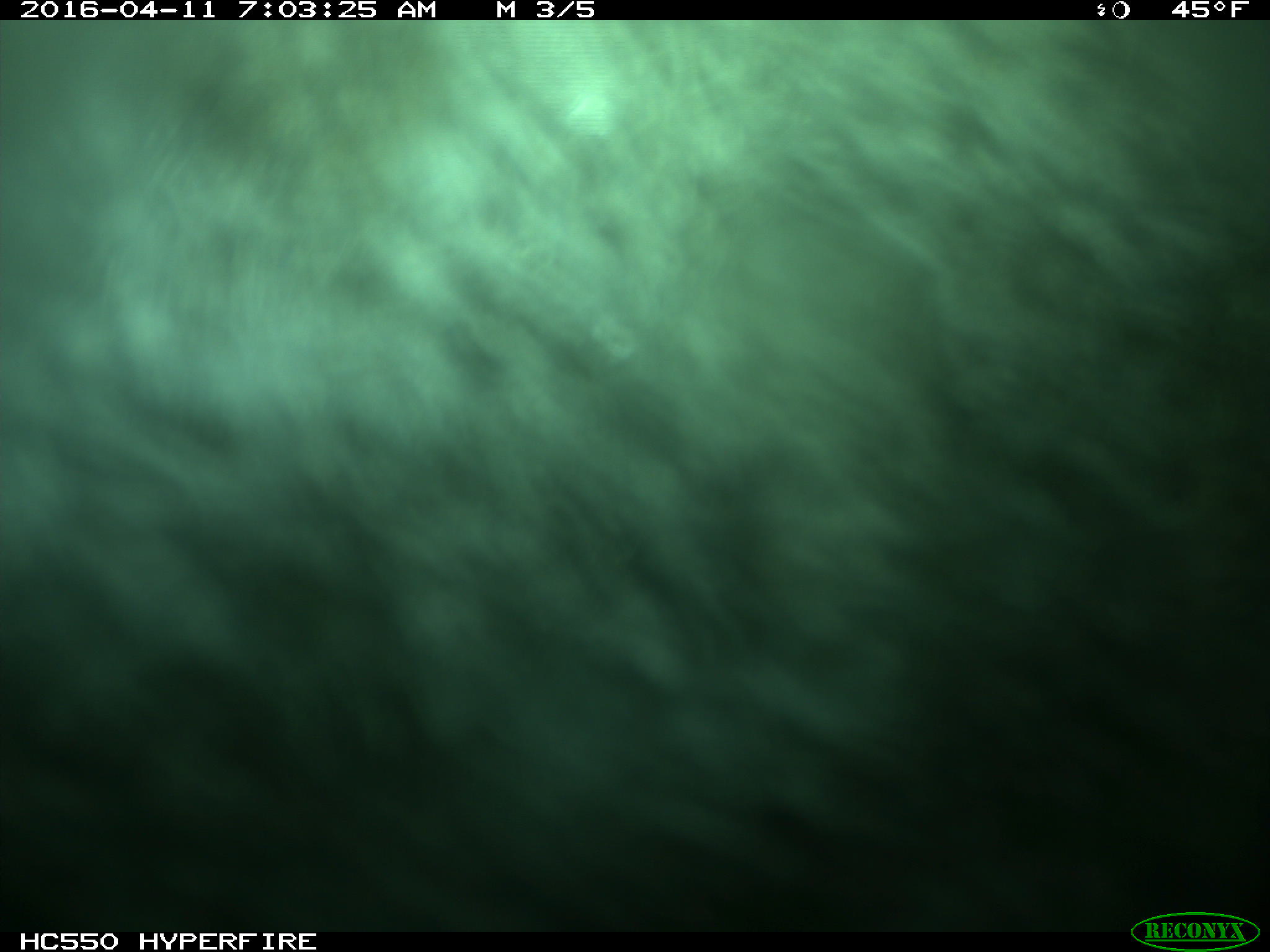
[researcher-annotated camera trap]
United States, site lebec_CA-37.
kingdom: Animalia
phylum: Chordata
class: Mammalia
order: Artiodactyla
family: Bovidae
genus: Bos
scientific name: Bos taurus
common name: domestic cow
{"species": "Bos taurus (domestic cow)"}